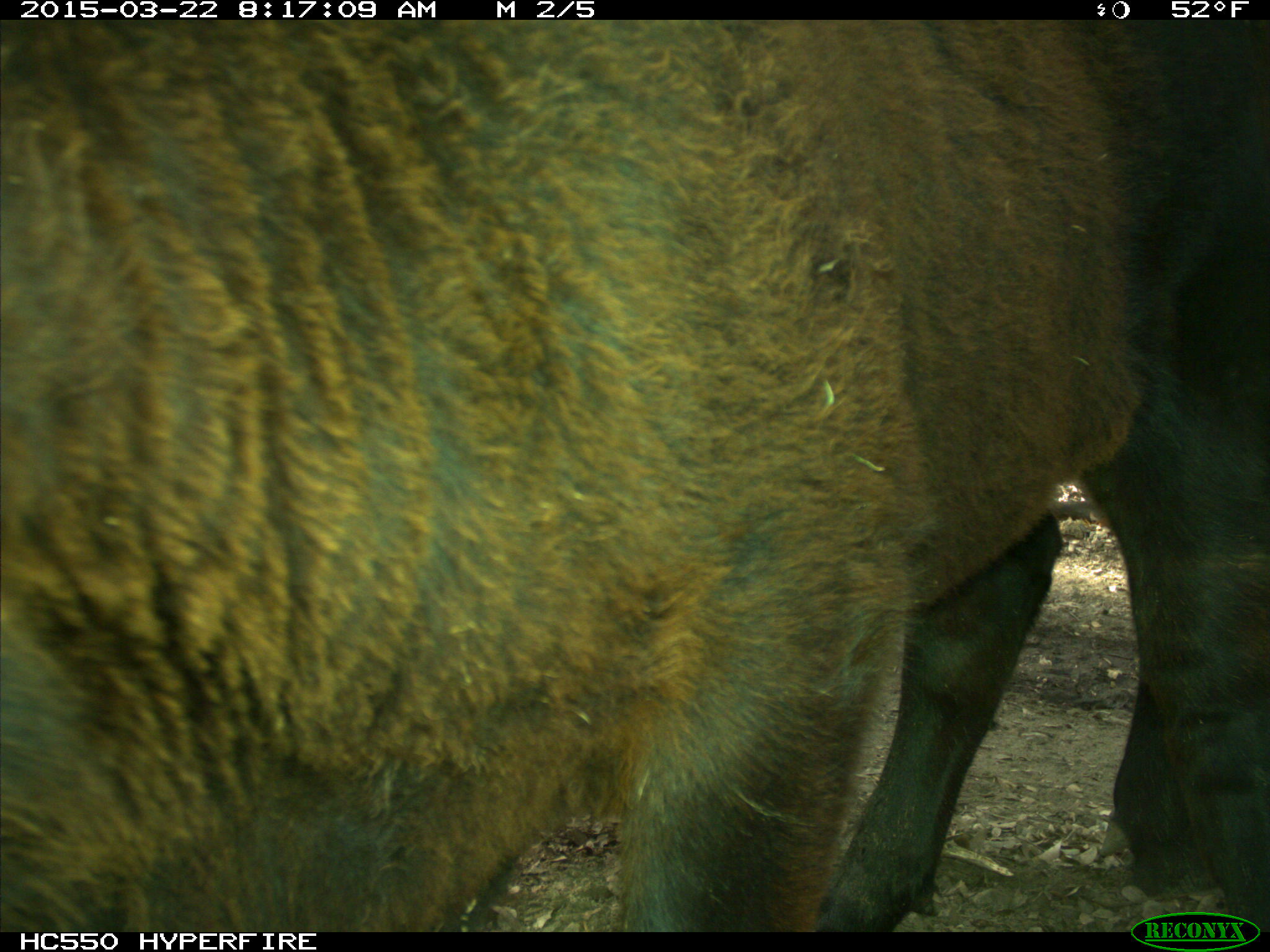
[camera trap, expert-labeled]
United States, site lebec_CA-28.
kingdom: Animalia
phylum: Chordata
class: Mammalia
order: Artiodactyla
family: Bovidae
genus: Bos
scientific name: Bos taurus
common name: domestic cow